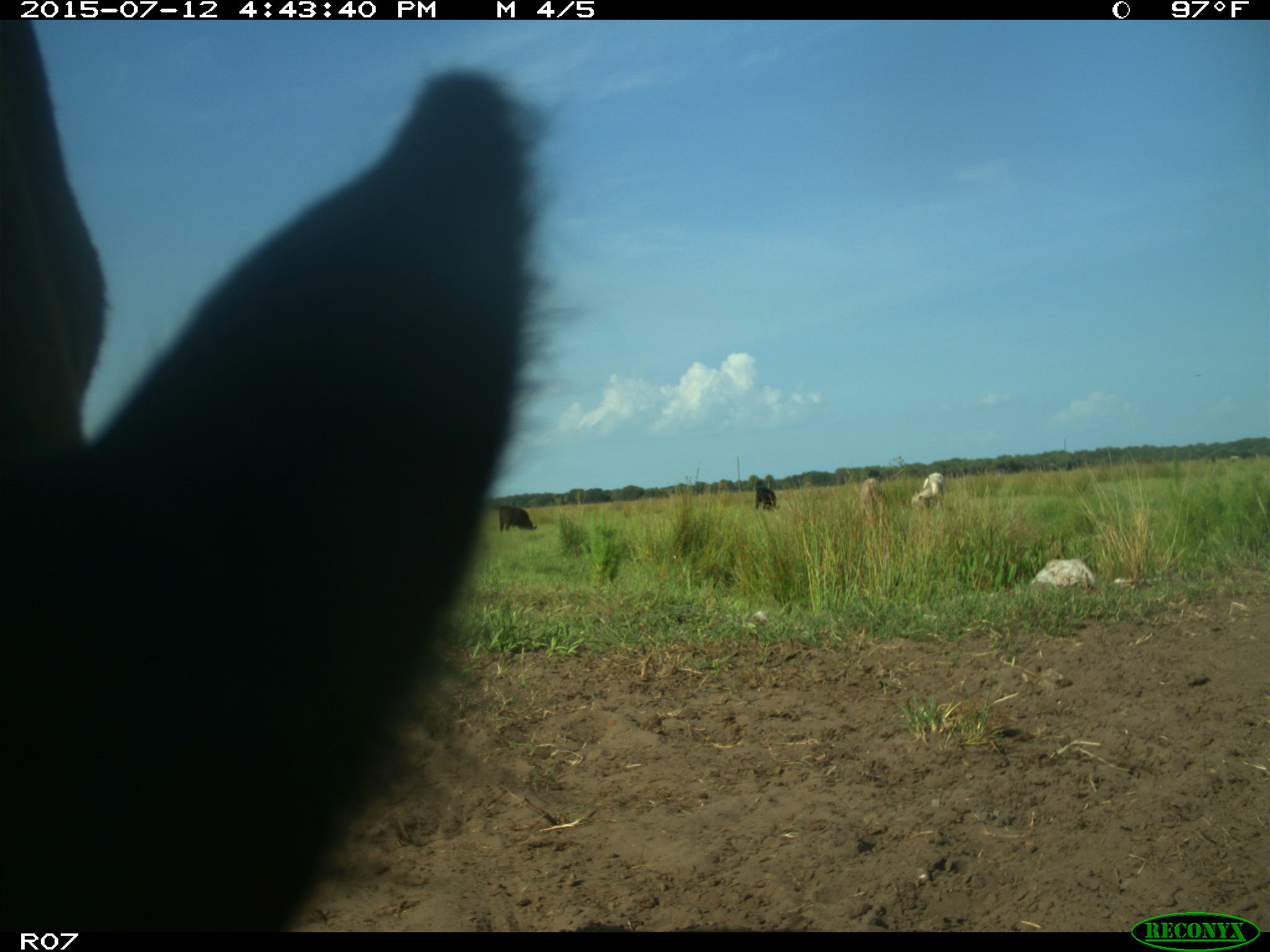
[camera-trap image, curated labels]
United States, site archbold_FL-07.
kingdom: Animalia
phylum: Chordata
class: Mammalia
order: Artiodactyla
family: Bovidae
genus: Bos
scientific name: Bos taurus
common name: domestic cow